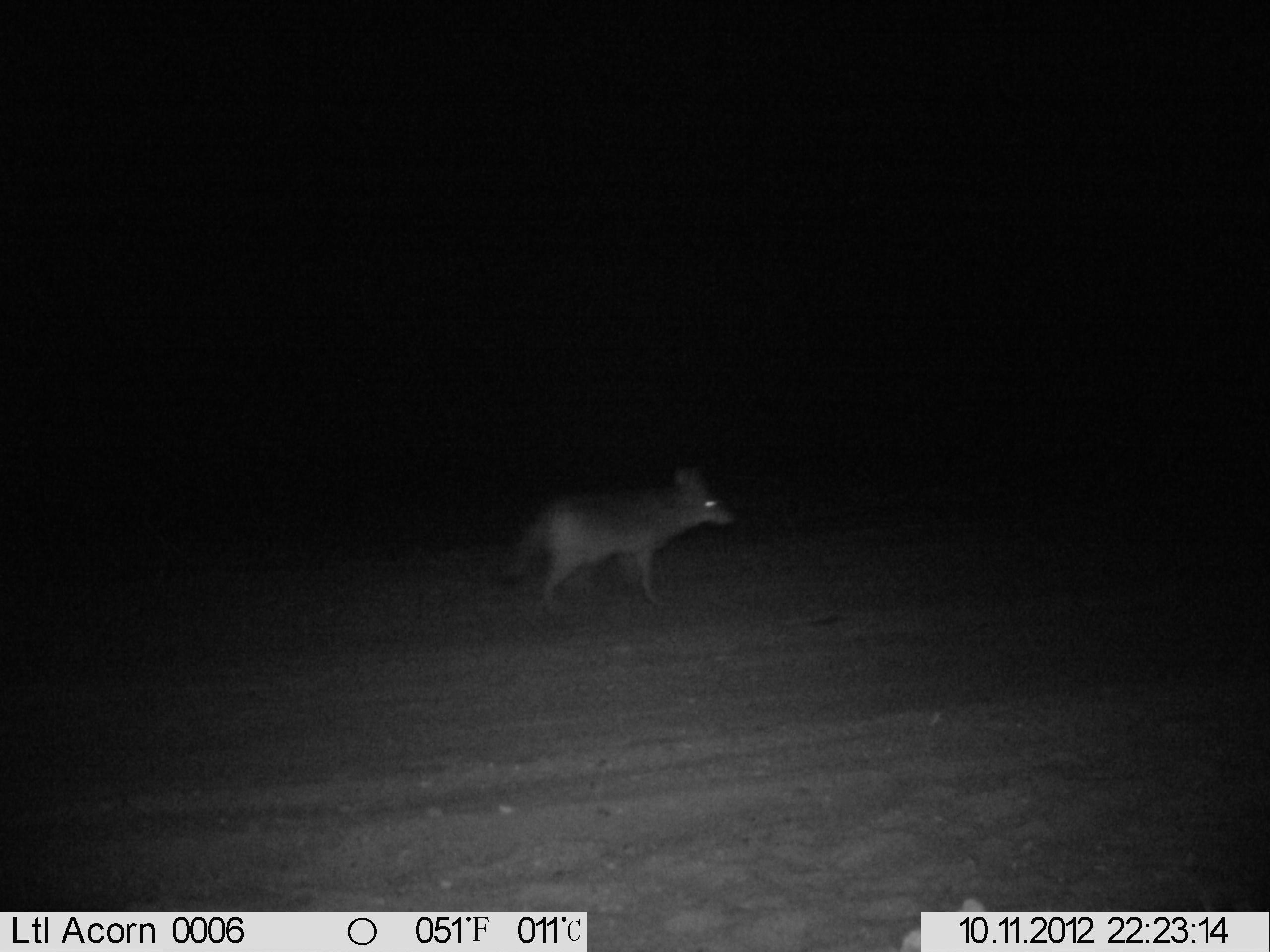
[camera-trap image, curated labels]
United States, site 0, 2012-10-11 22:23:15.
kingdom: Animalia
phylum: Chordata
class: Mammalia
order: Carnivora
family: Canidae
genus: Canis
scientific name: Canis latrans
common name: coyote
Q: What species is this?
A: Coyote (Canis latrans).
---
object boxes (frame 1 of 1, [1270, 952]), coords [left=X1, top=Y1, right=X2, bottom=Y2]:
coyote: [left=486, top=455, right=751, bottom=624]